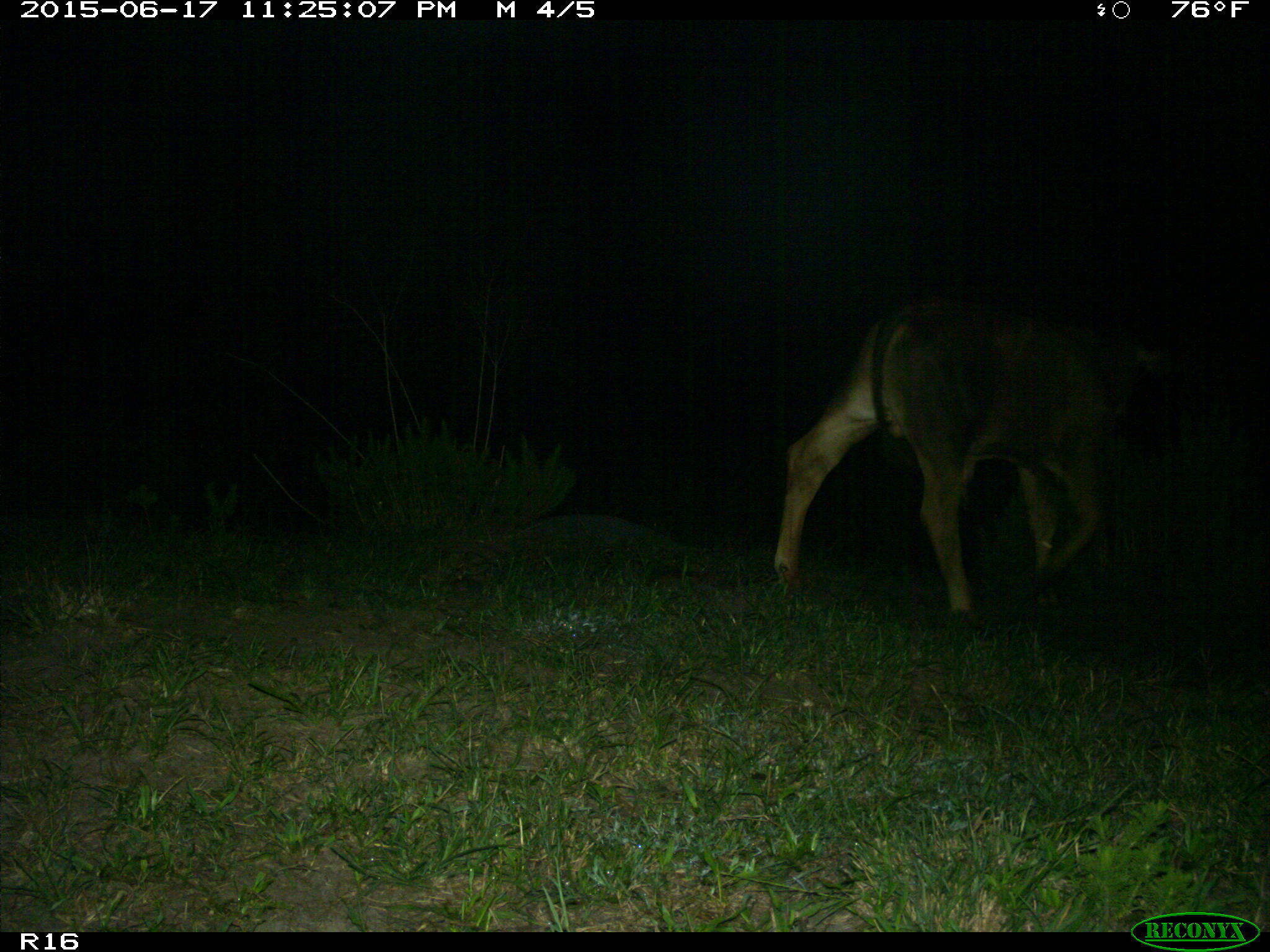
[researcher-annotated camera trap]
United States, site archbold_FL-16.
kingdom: Animalia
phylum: Chordata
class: Mammalia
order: Artiodactyla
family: Bovidae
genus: Bos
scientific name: Bos taurus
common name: domestic cow